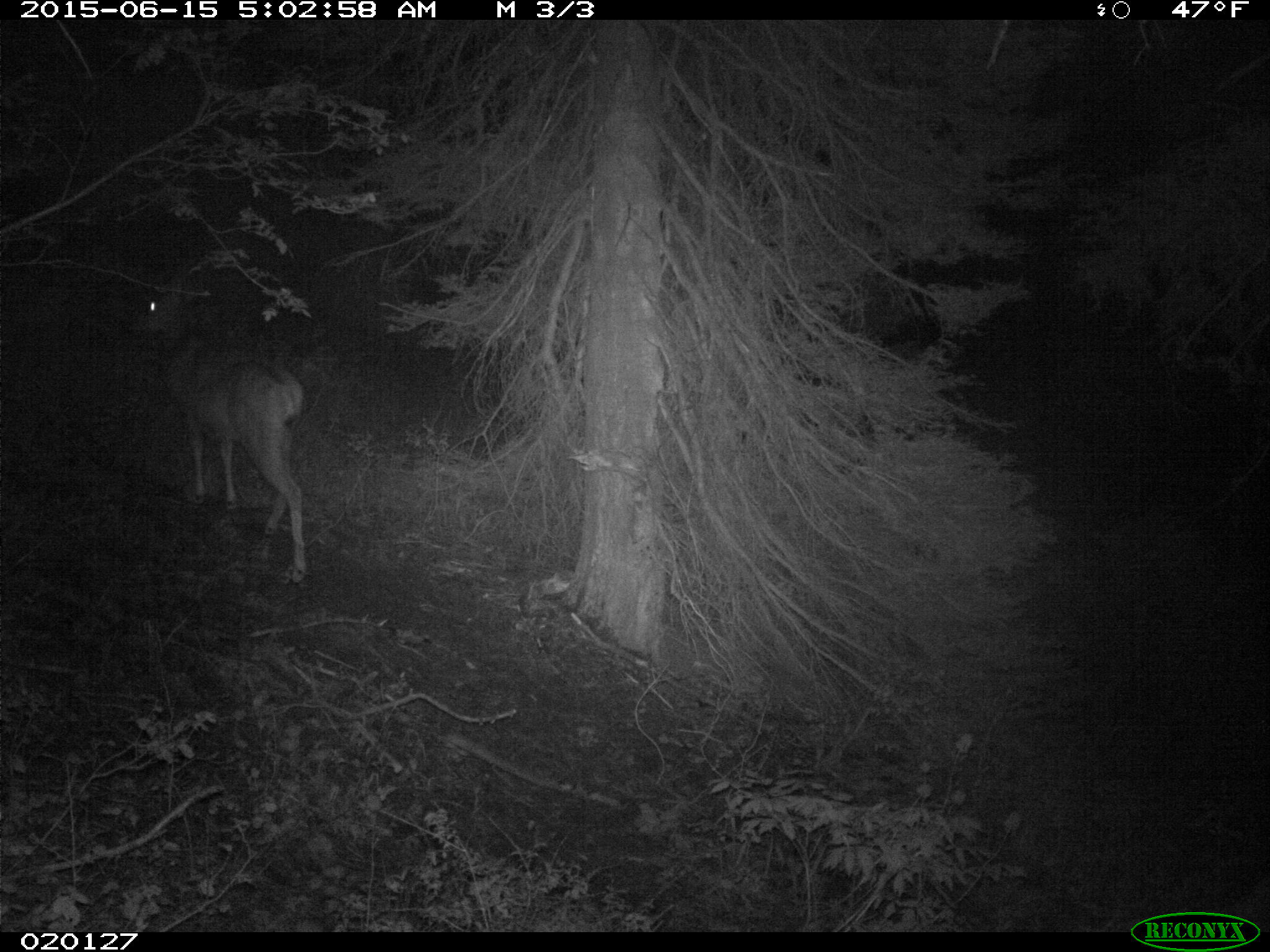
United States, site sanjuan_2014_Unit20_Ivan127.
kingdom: Animalia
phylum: Chordata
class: Mammalia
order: Artiodactyla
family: Cervidae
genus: Odocoileus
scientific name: Odocoileus hemionus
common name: mule deer